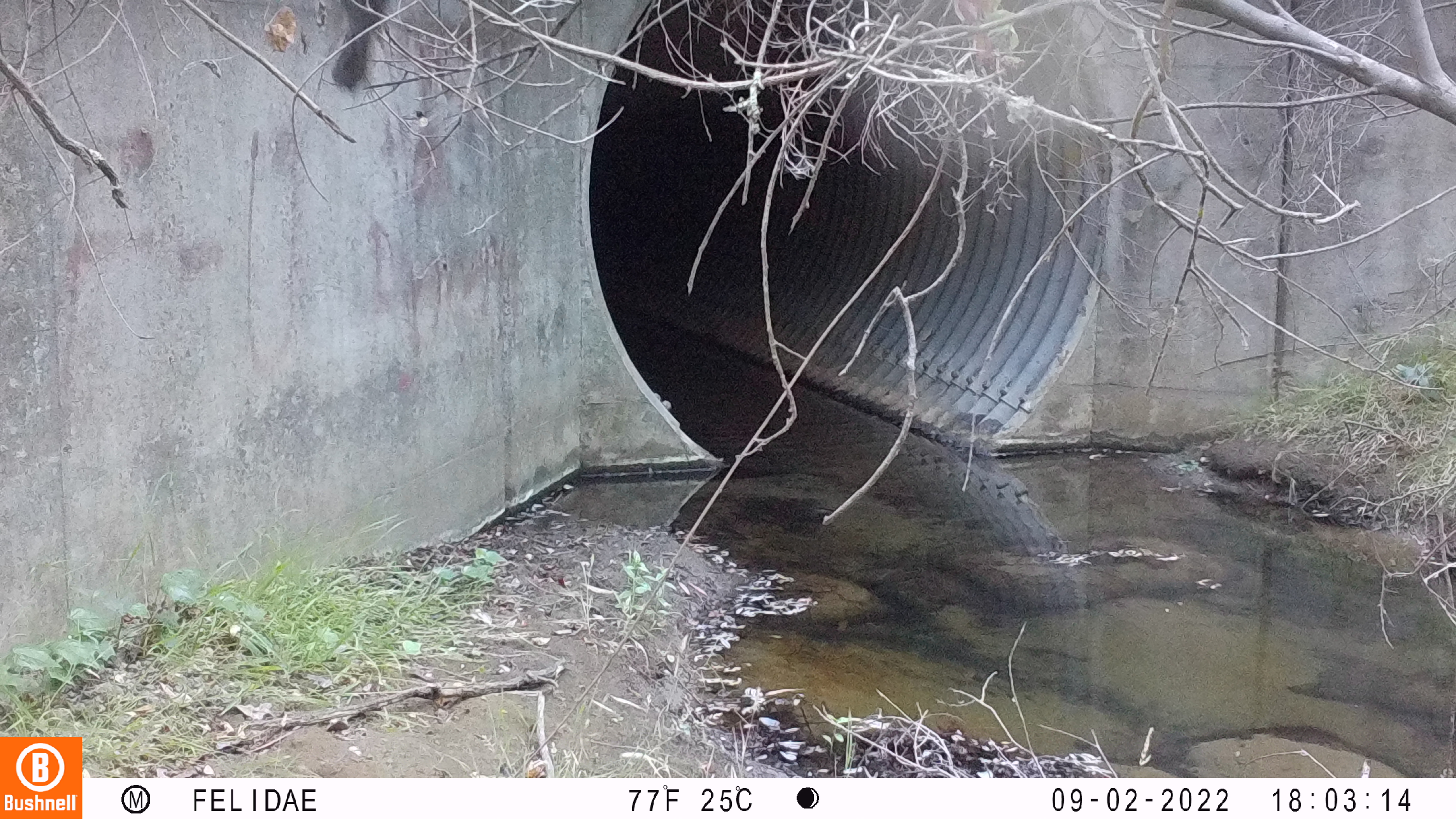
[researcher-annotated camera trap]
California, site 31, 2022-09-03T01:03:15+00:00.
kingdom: Animalia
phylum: Chordata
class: Aves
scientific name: Aves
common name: bird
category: unknown bird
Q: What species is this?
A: Unknown bird (bird) (Aves).